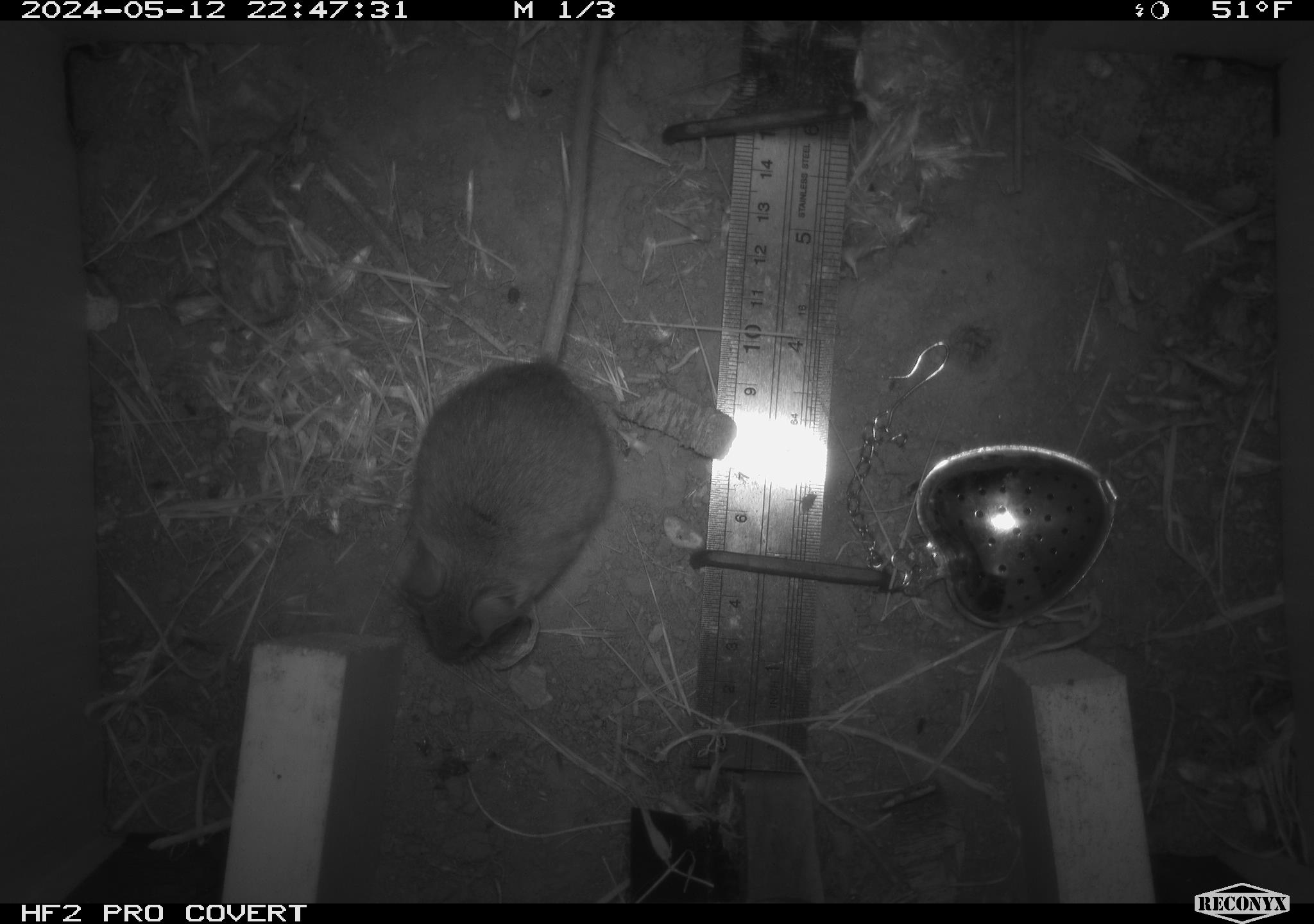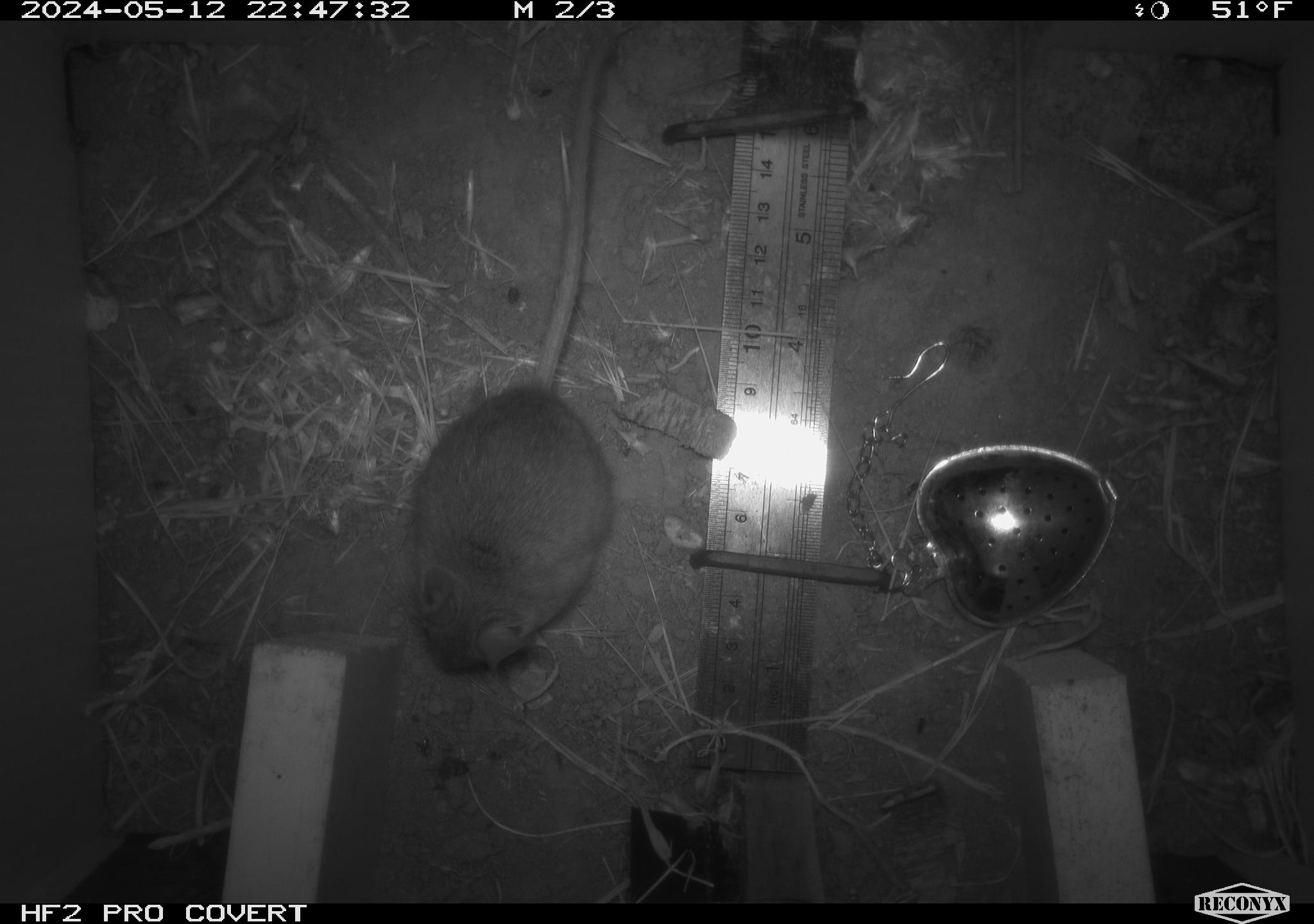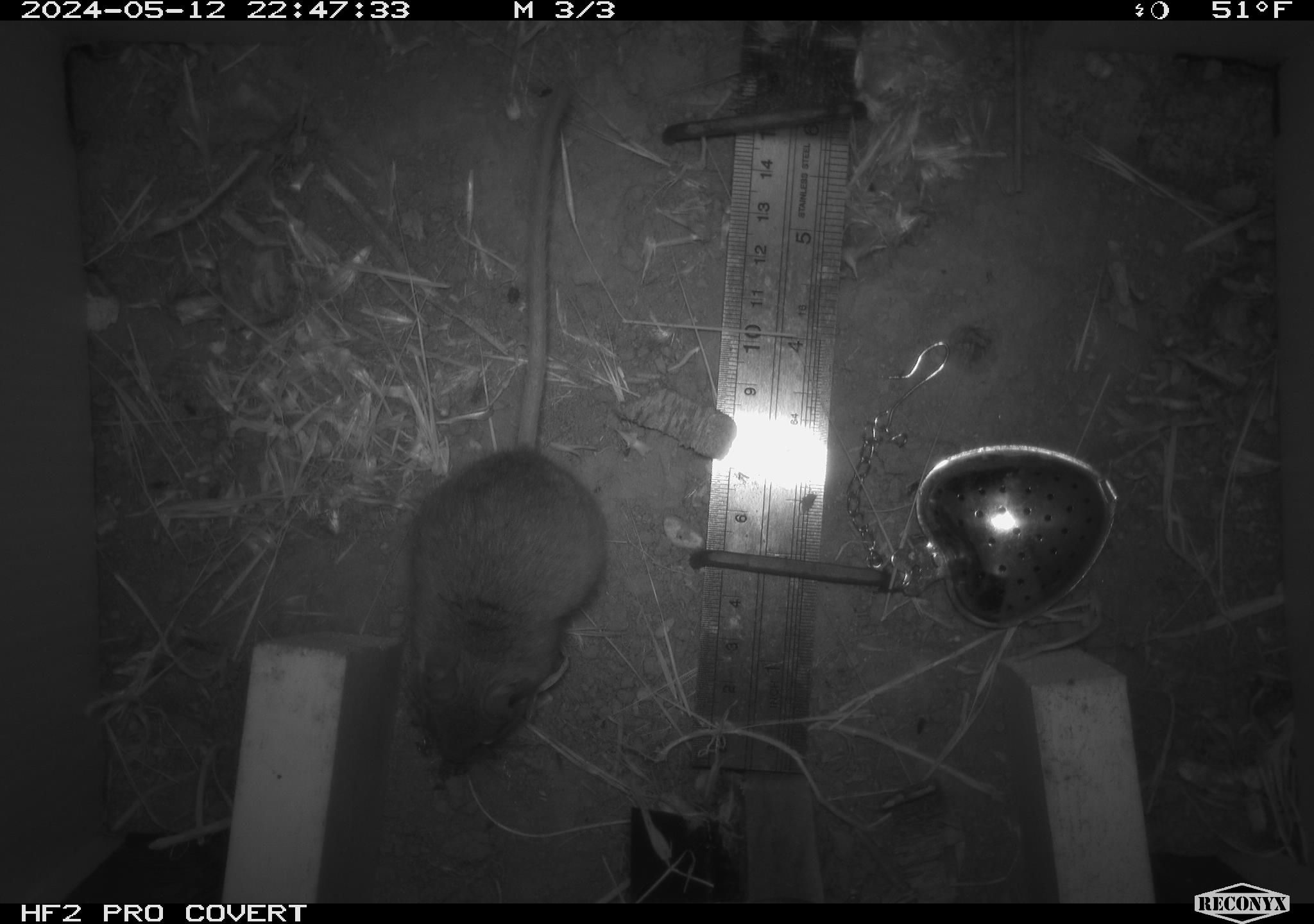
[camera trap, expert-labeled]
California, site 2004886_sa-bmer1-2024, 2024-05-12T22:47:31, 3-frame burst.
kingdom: Animalia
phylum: Chordata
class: Mammalia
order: Rodentia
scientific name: Rodentia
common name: mouse species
Mouse species (Rodentia).